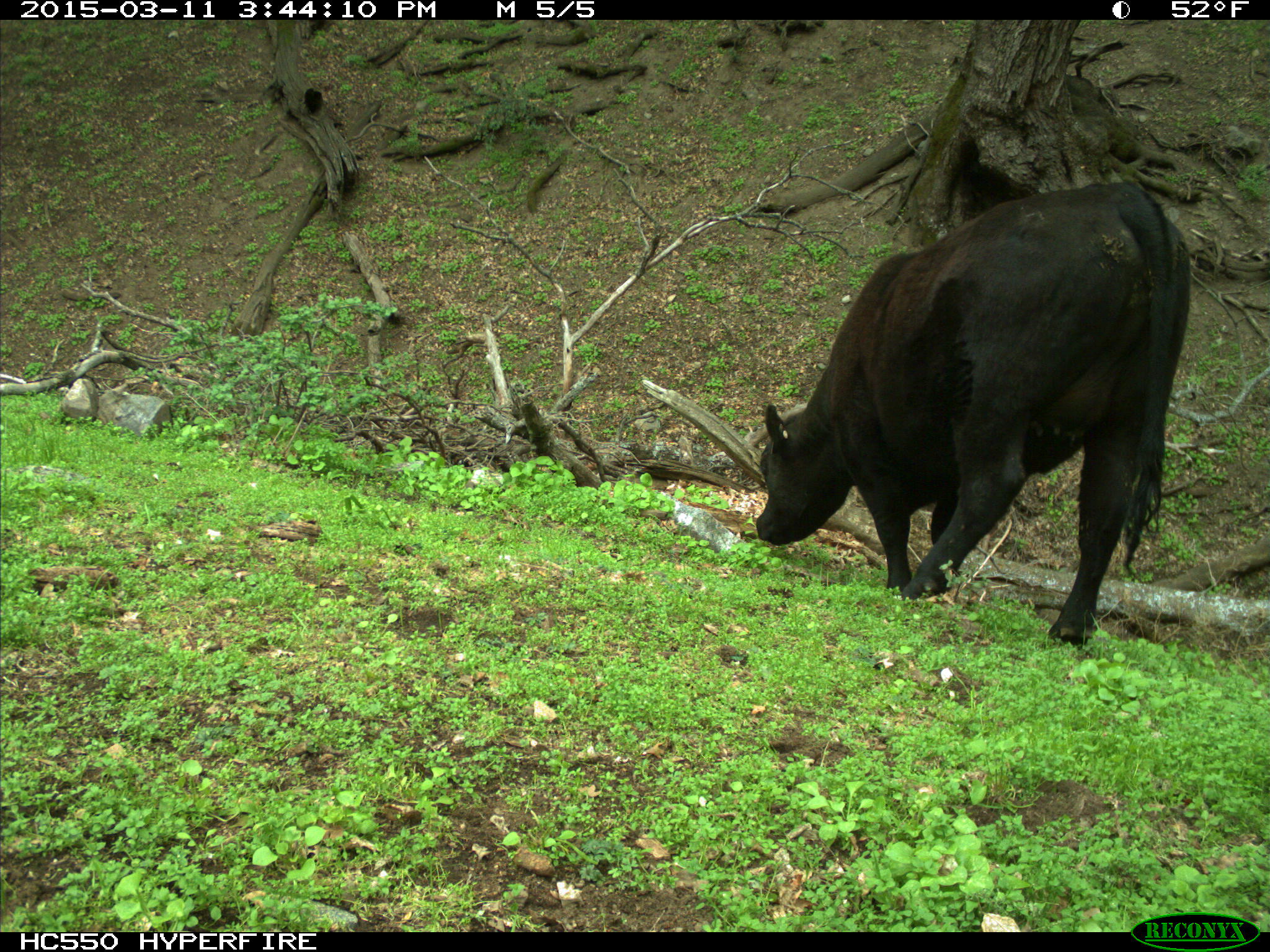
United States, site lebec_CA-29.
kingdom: Animalia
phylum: Chordata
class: Mammalia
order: Artiodactyla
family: Bovidae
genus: Bos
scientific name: Bos taurus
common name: domestic cow